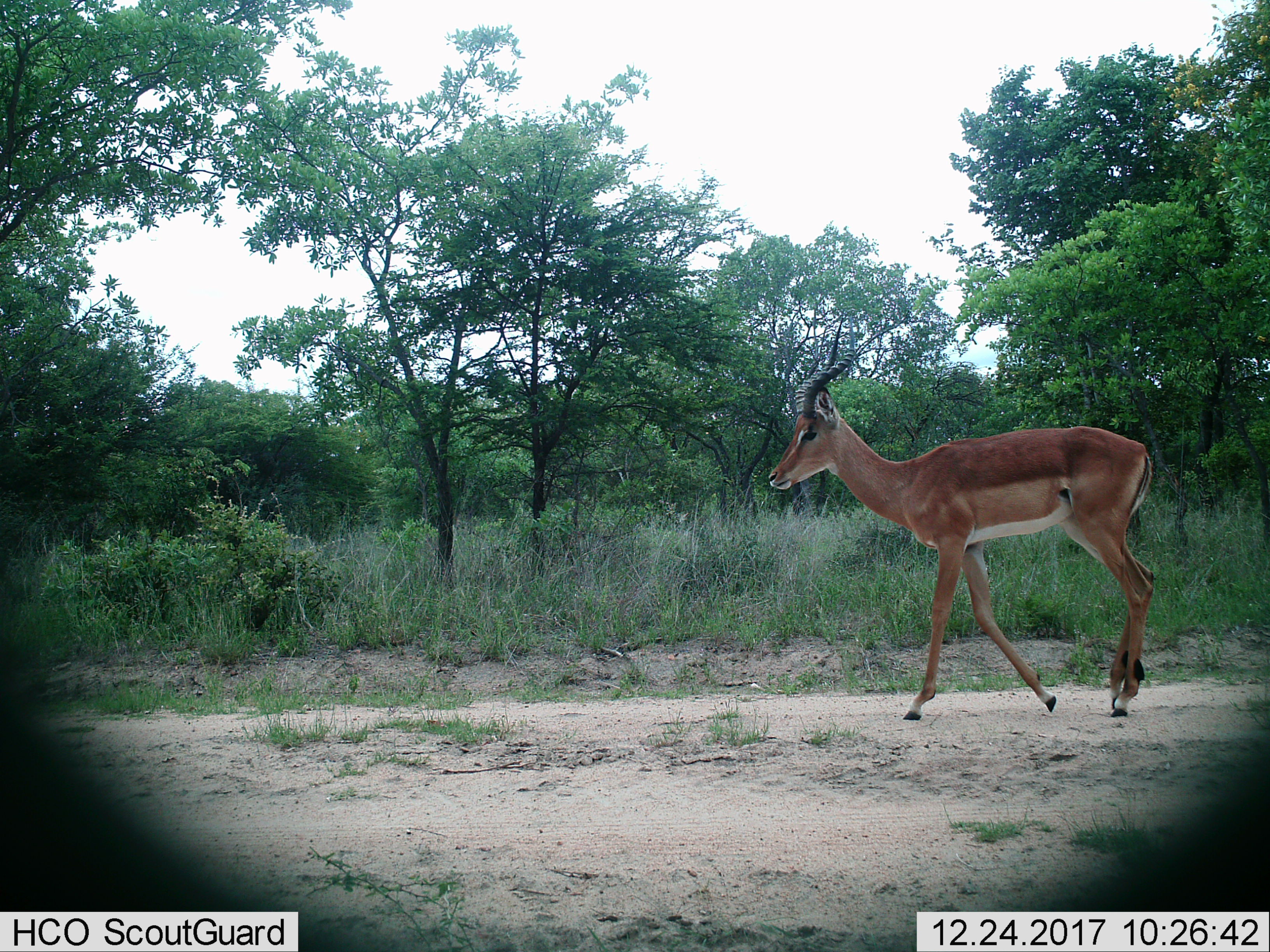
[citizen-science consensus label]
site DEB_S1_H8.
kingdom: Animalia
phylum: Chordata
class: Mammalia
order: Artiodactyla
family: Bovidae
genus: Aepyceros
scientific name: Aepyceros melampus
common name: impala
Impala (Aepyceros melampus), count 1. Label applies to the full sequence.